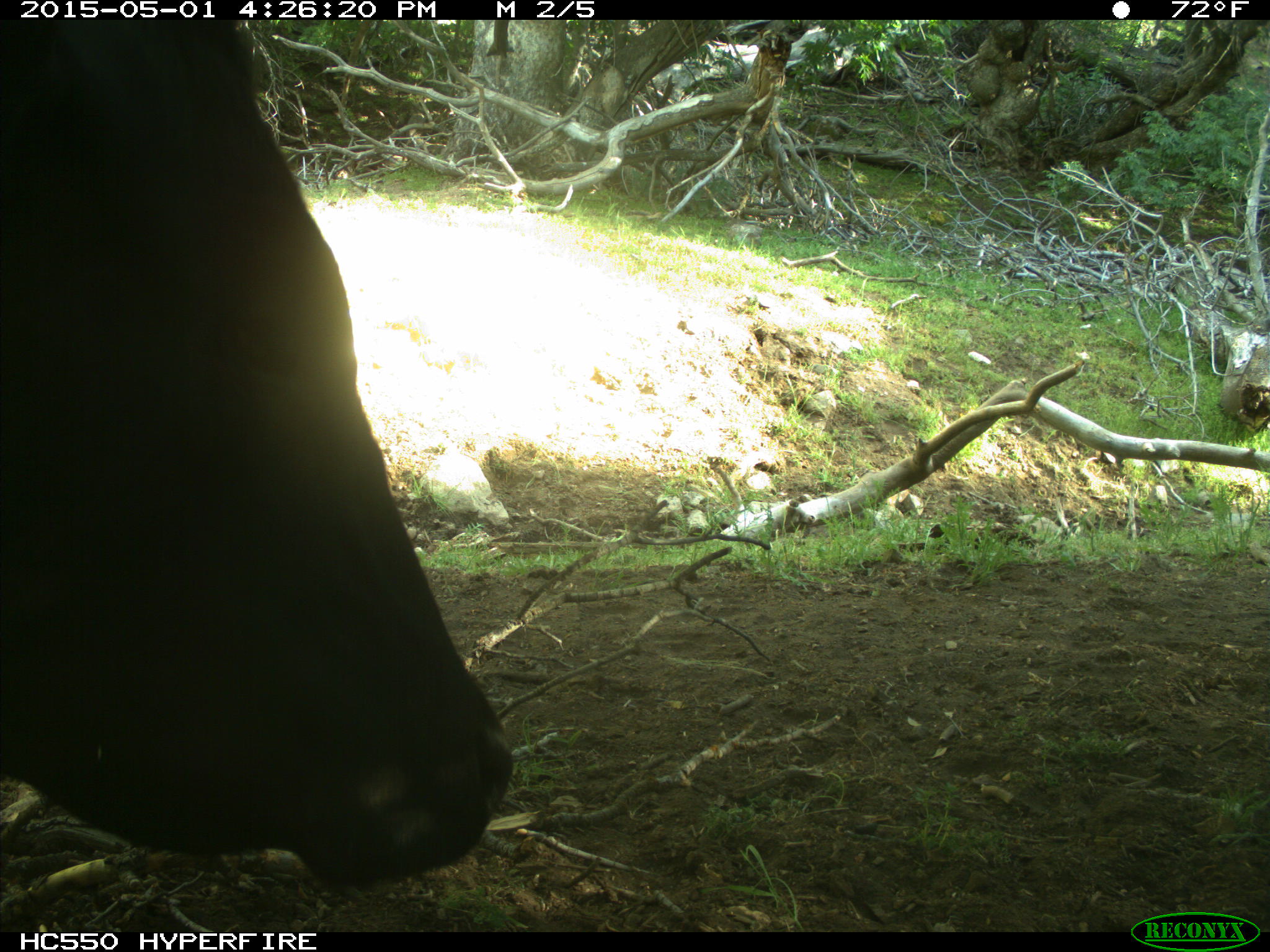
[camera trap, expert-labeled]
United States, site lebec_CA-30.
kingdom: Animalia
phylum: Chordata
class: Mammalia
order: Artiodactyla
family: Bovidae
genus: Bos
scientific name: Bos taurus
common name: domestic cow